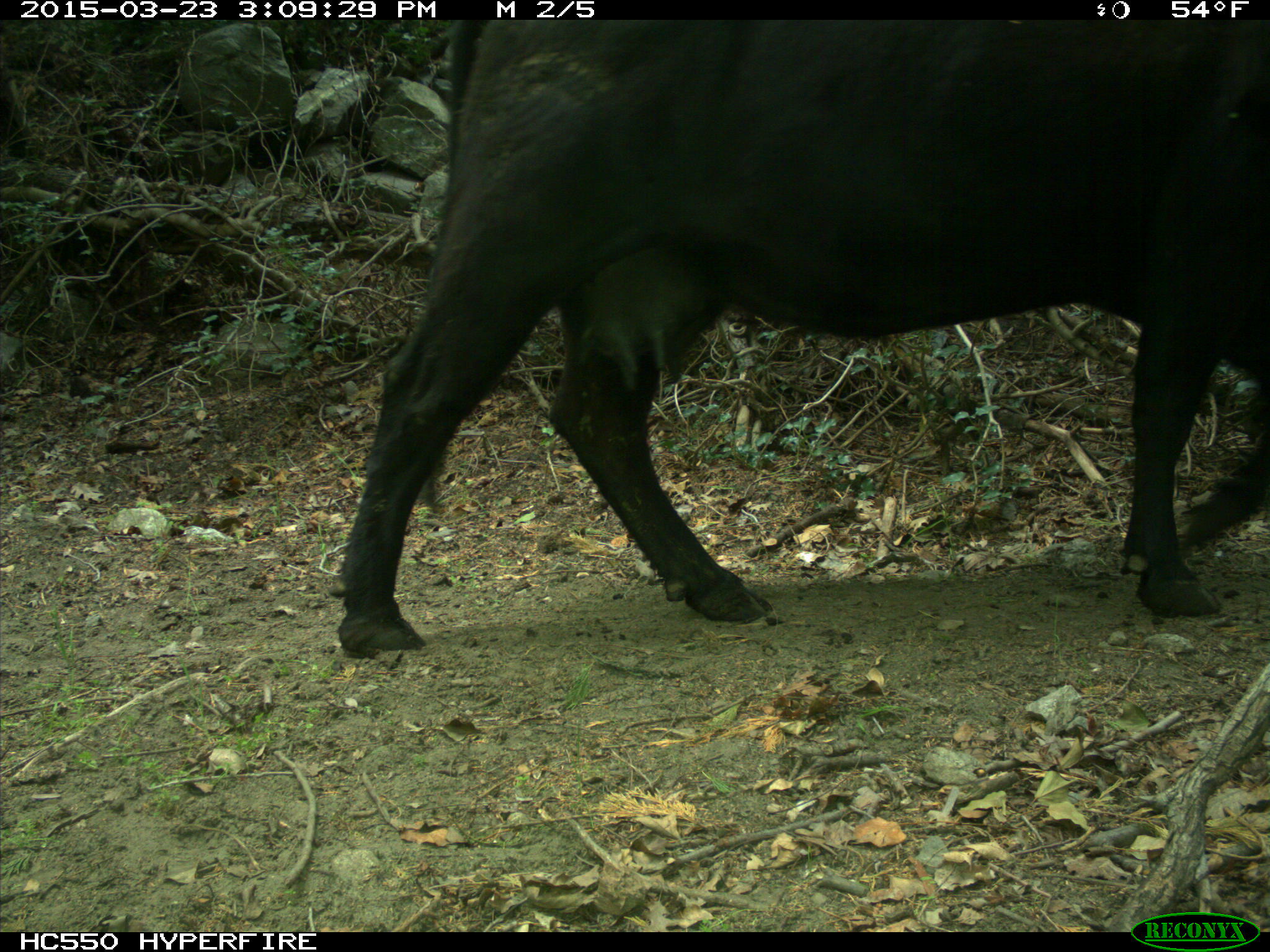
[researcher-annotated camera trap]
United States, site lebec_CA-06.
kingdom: Animalia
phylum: Chordata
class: Mammalia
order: Artiodactyla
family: Bovidae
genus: Bos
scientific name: Bos taurus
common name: domestic cow